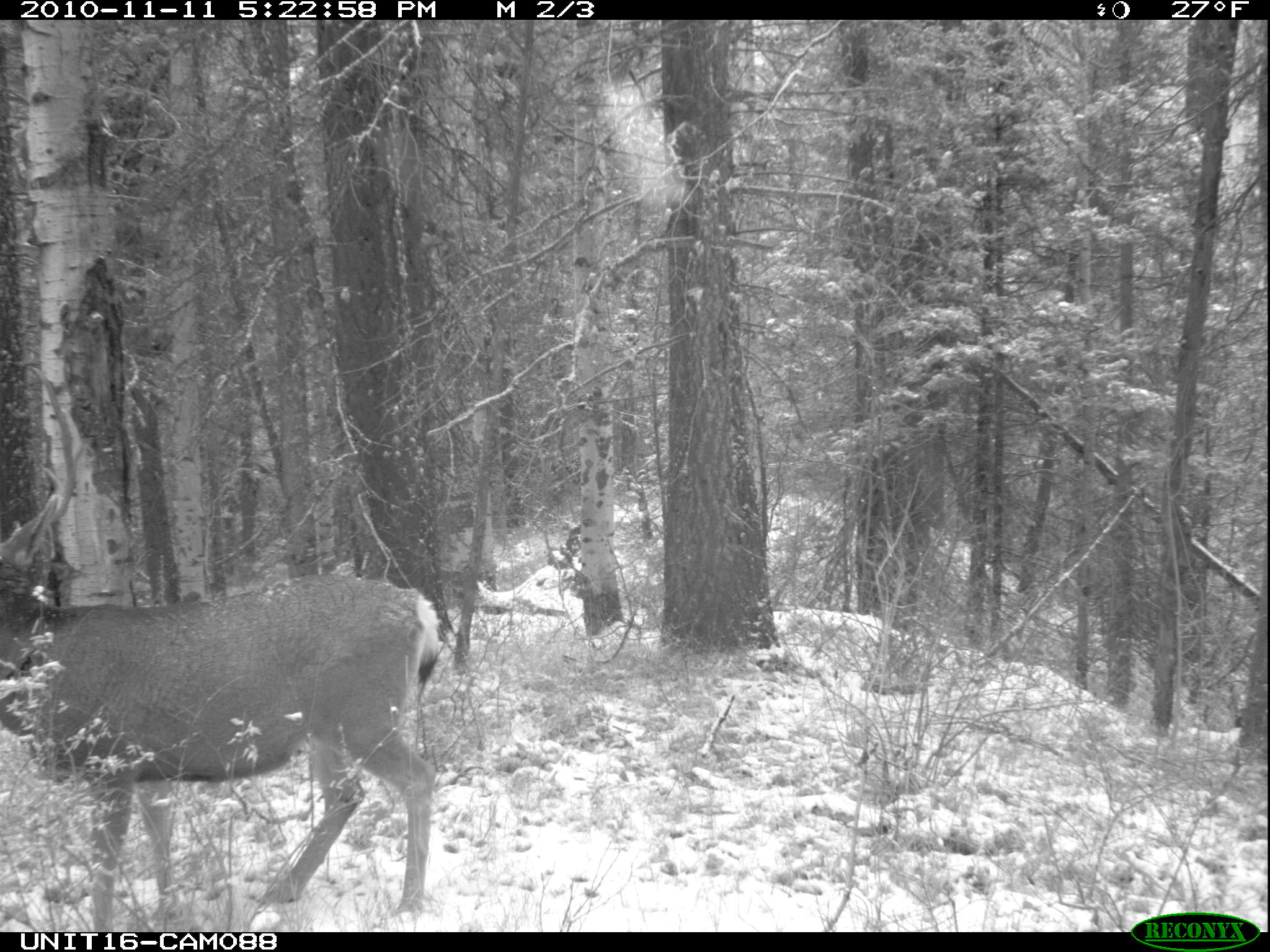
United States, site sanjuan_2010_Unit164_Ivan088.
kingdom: Animalia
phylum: Chordata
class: Mammalia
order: Artiodactyla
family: Cervidae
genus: Odocoileus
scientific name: Odocoileus hemionus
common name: mule deer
Odocoileus hemionus (mule deer).